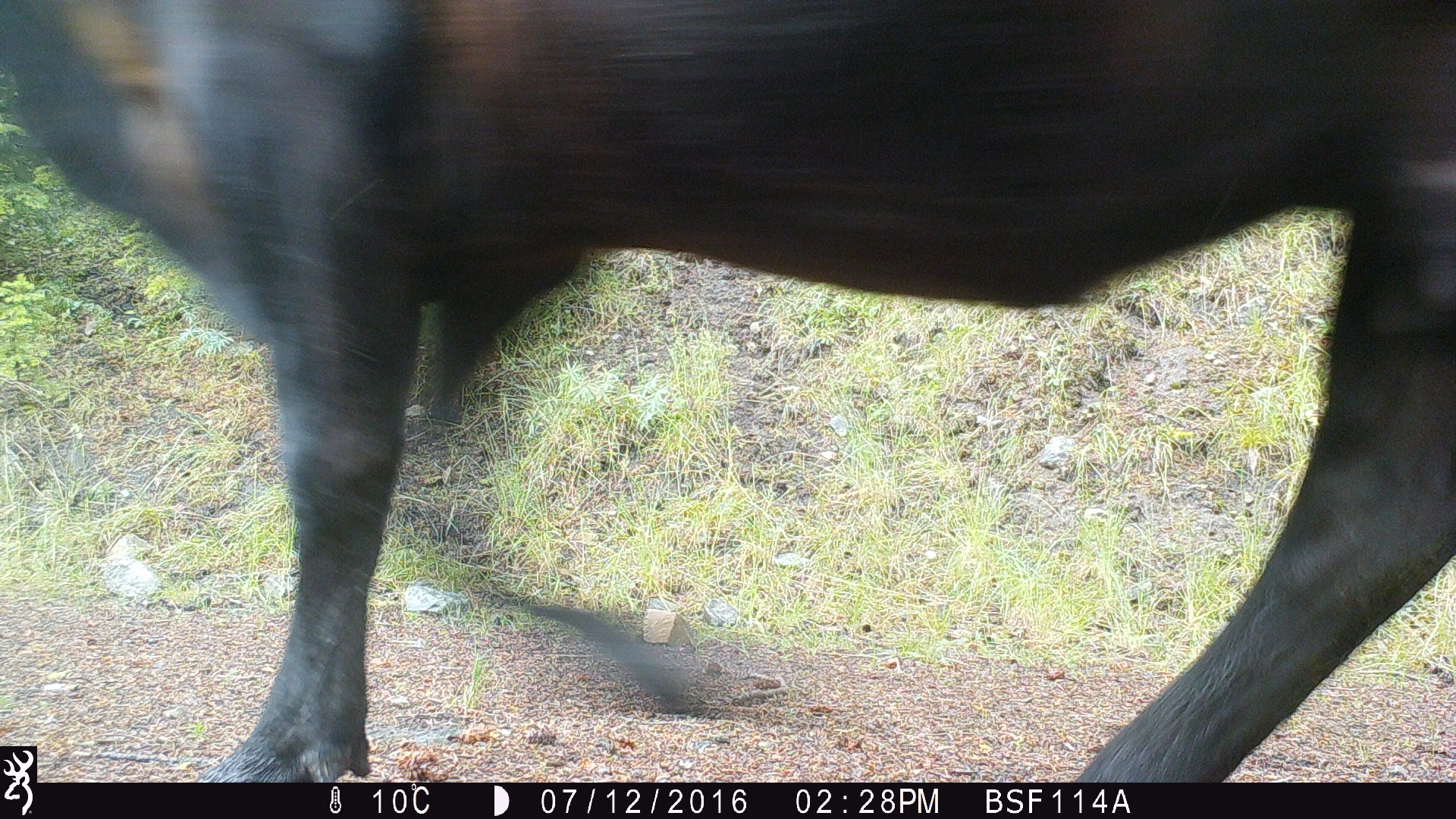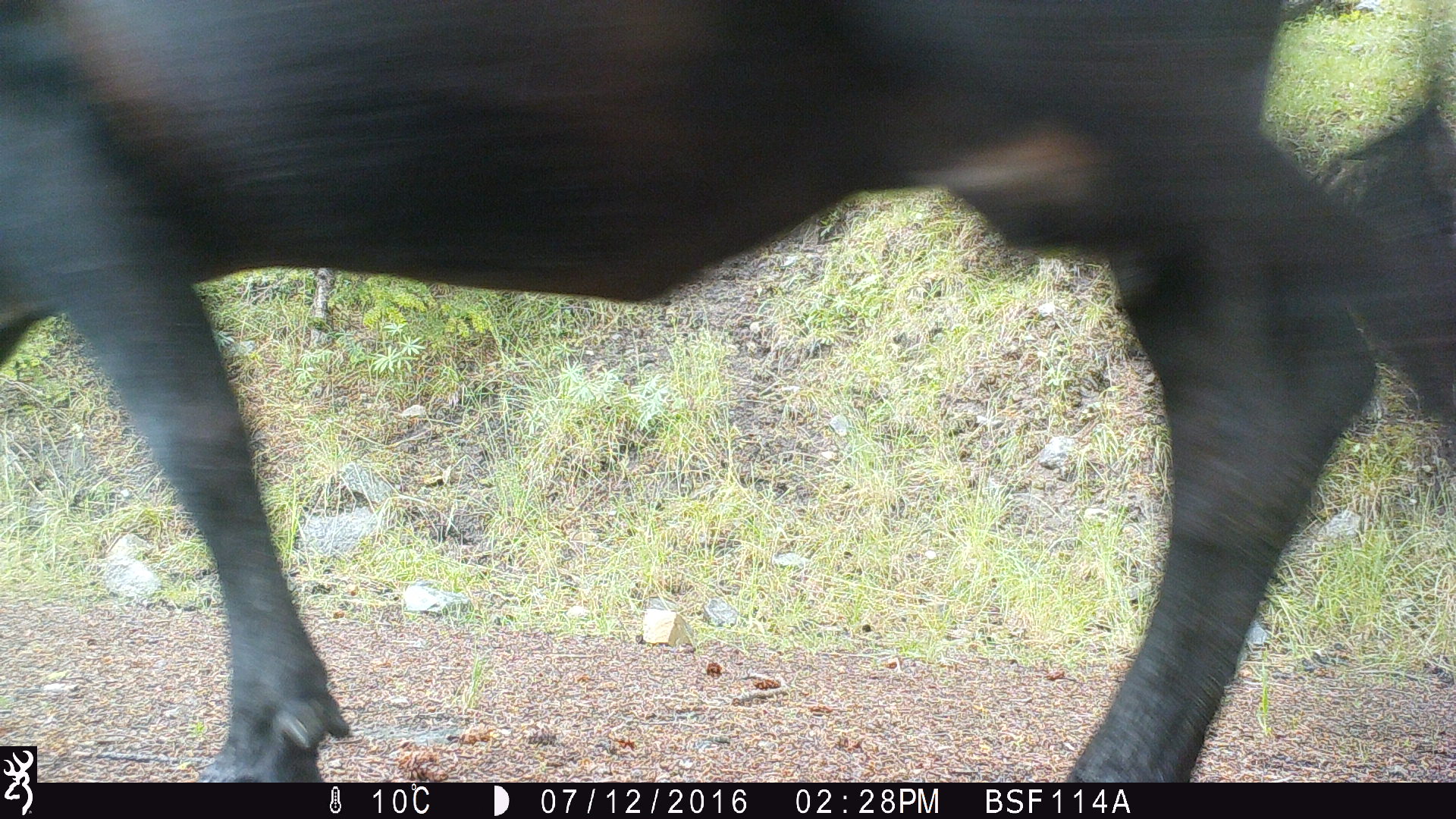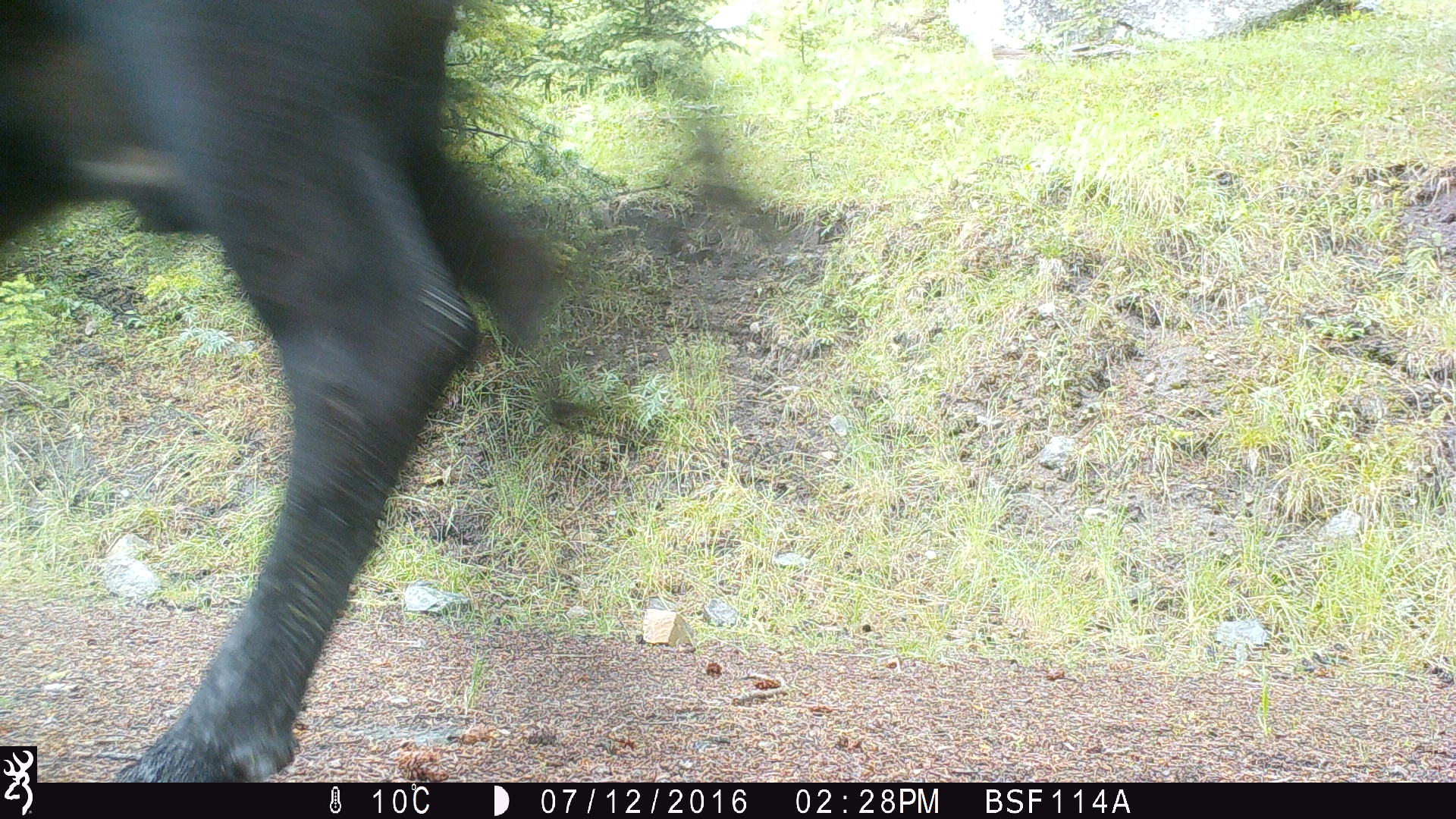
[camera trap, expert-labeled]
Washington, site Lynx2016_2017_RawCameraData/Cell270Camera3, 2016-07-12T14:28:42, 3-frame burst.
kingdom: Animalia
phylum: Chordata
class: Mammalia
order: Artiodactyla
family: Bovidae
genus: Bos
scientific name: Bos taurus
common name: domestic cattle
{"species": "domestic cattle (Bos taurus)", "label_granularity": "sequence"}